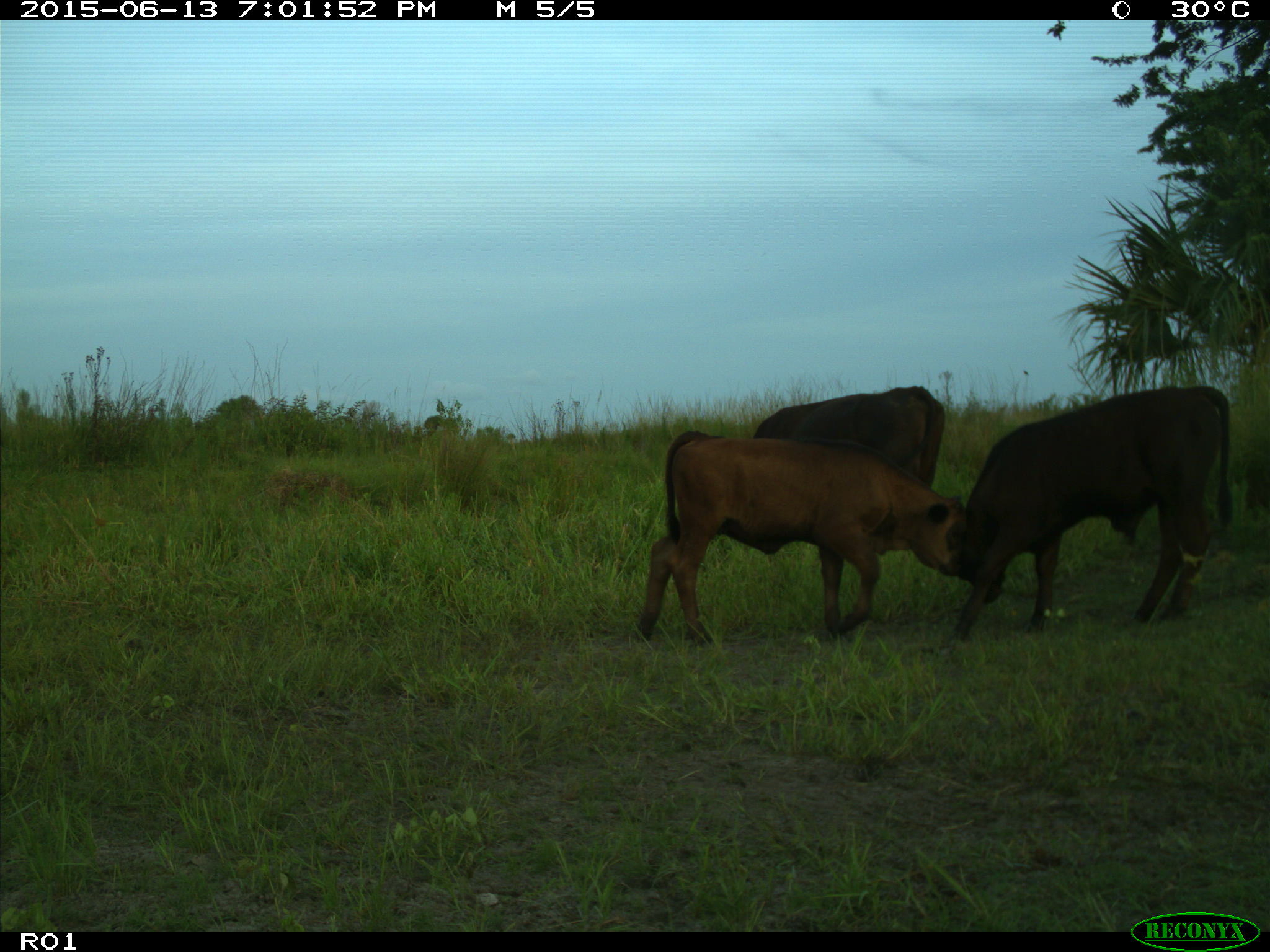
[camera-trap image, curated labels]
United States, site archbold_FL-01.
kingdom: Animalia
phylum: Chordata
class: Mammalia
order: Artiodactyla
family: Bovidae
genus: Bos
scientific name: Bos taurus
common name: domestic cow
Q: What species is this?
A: Bos taurus (domestic cow).